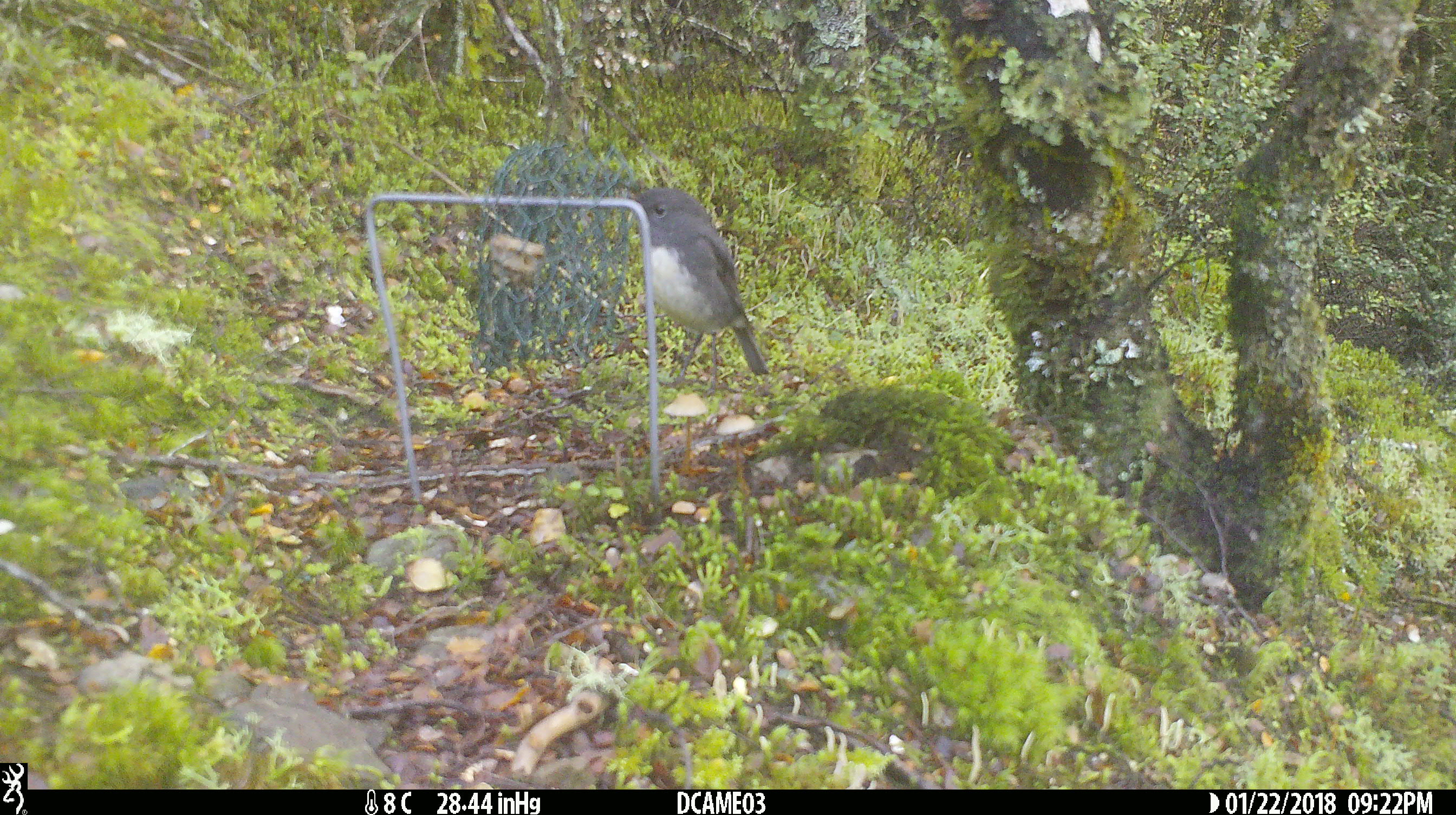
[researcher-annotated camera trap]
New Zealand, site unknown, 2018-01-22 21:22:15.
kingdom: Animalia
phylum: Chordata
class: Aves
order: Passeriformes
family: Petroicidae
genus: Petroica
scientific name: Petroica australis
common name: new zealand robin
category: robin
Robin (new zealand robin) (Petroica australis).